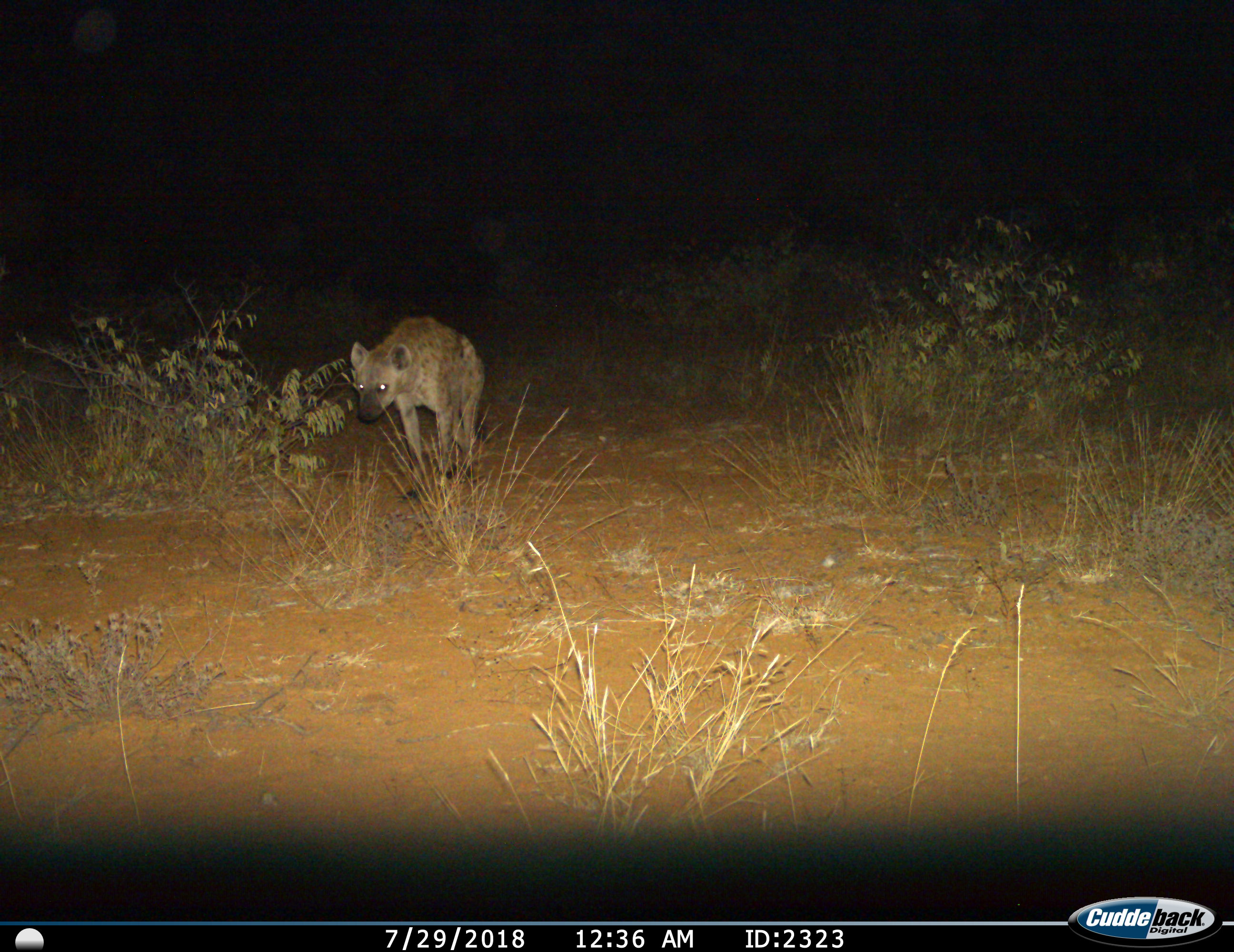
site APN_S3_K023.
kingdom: Animalia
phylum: Chordata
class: Mammalia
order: Carnivora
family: Hyaenidae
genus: Crocuta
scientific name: Crocuta crocuta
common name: spotted hyena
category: hyenaspotted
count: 1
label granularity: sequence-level